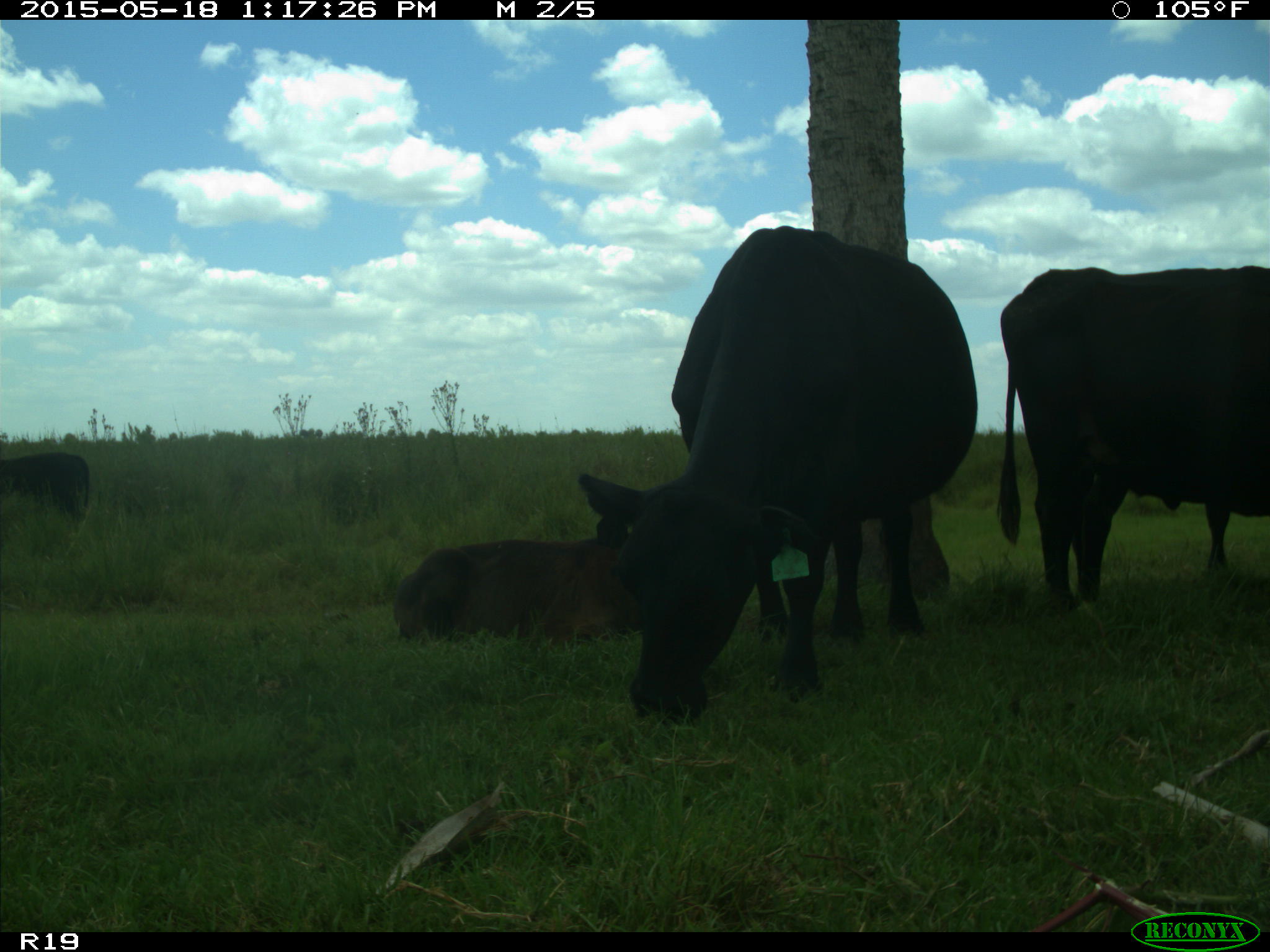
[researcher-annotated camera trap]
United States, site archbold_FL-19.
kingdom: Animalia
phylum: Chordata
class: Mammalia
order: Artiodactyla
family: Bovidae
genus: Bos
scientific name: Bos taurus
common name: domestic cow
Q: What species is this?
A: Bos taurus (domestic cow).